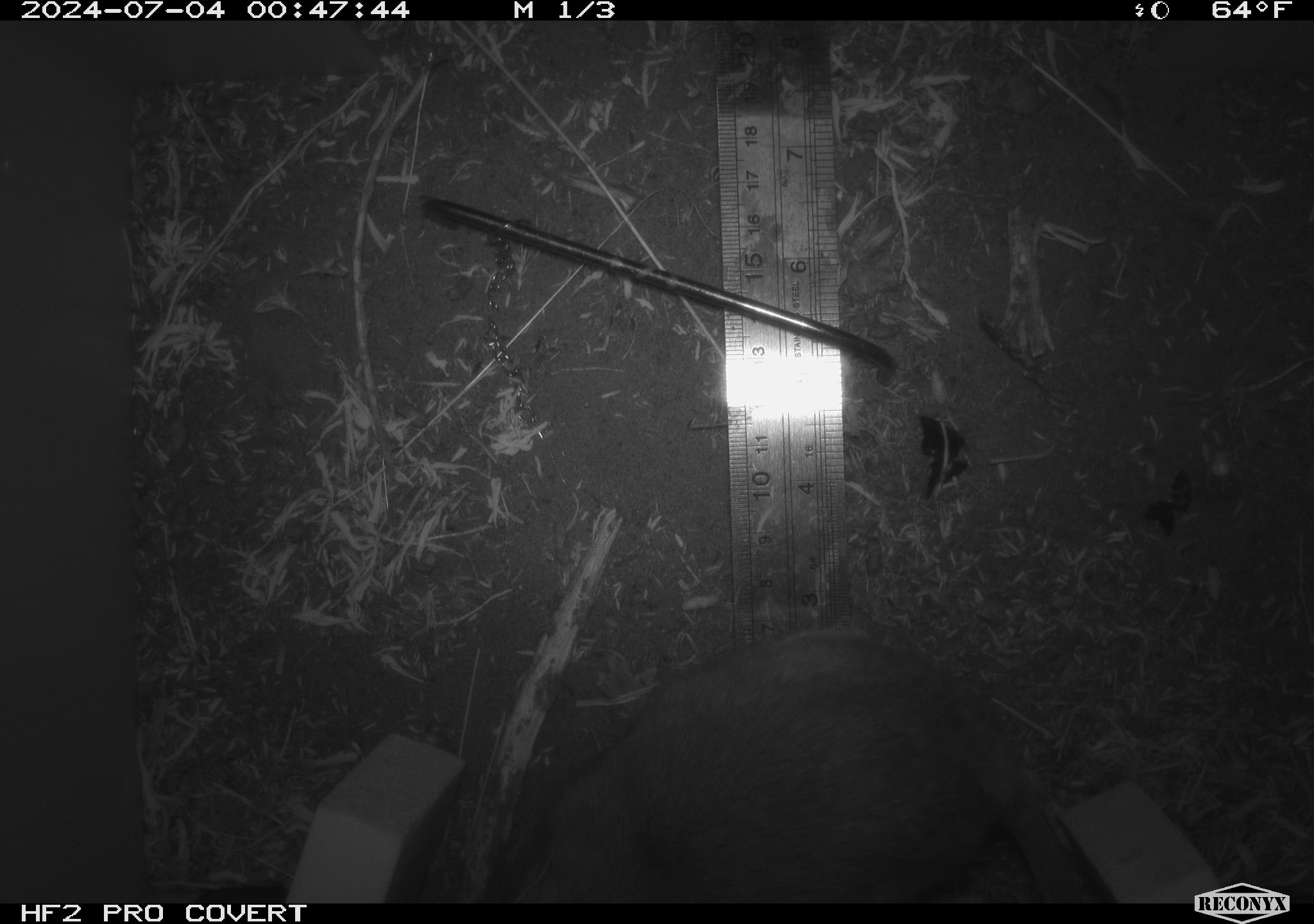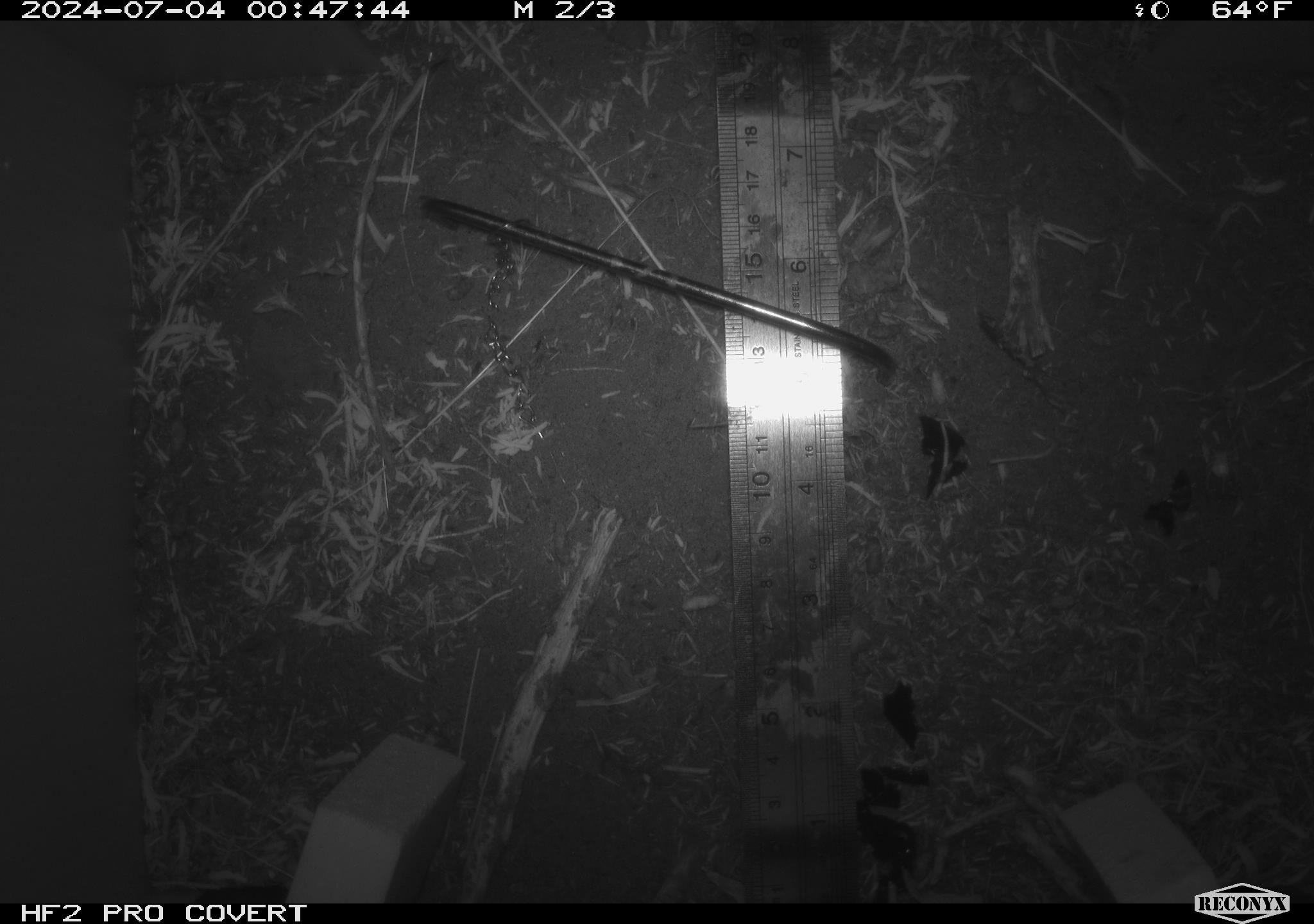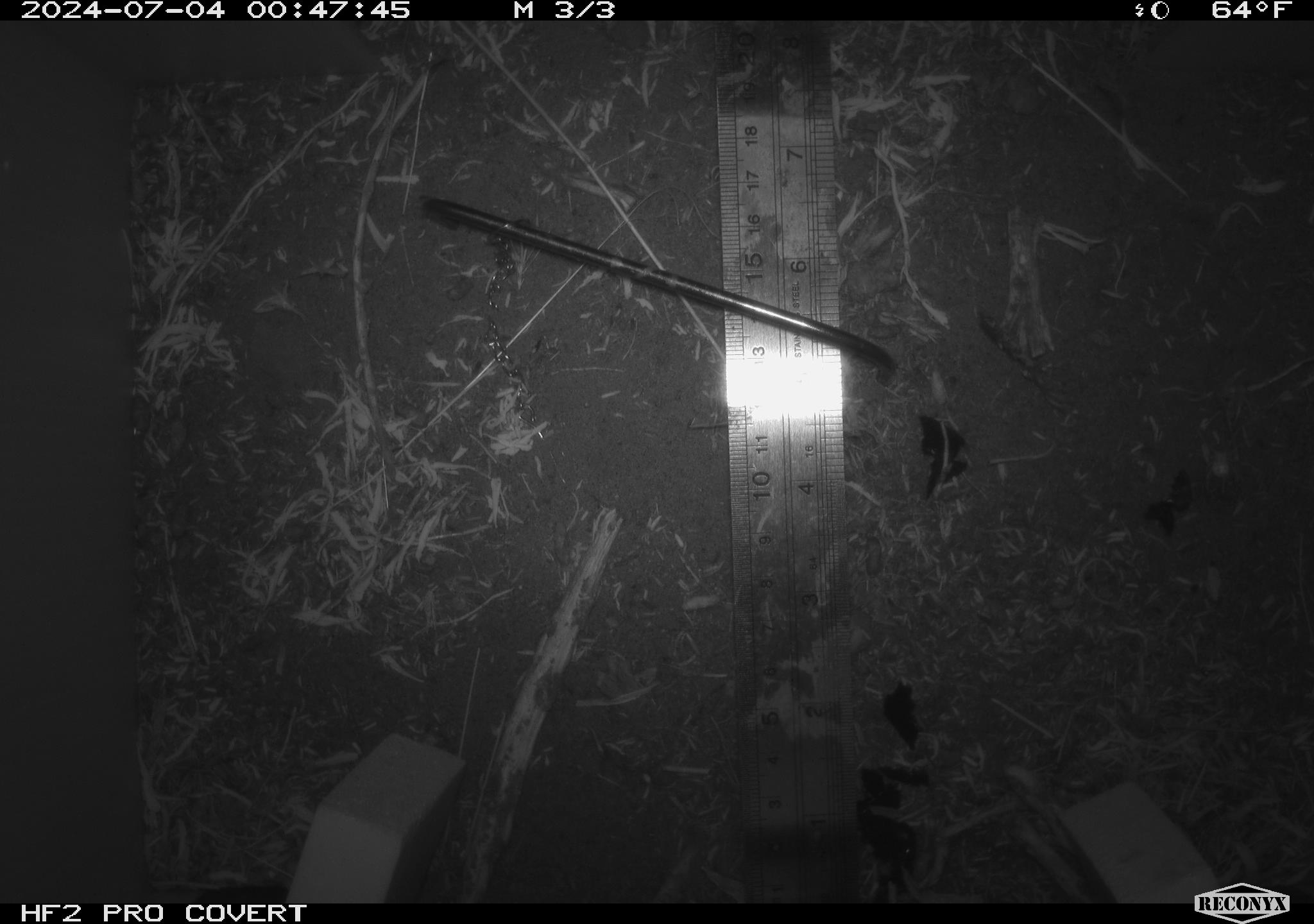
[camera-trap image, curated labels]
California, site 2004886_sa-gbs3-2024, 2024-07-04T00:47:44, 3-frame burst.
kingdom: Animalia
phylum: Chordata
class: Mammalia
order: Rodentia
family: Cricetidae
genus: Neotoma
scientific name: Neotoma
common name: pack rat or woodrat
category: neotoma species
Neotoma species (pack rat or woodrat) (Neotoma).